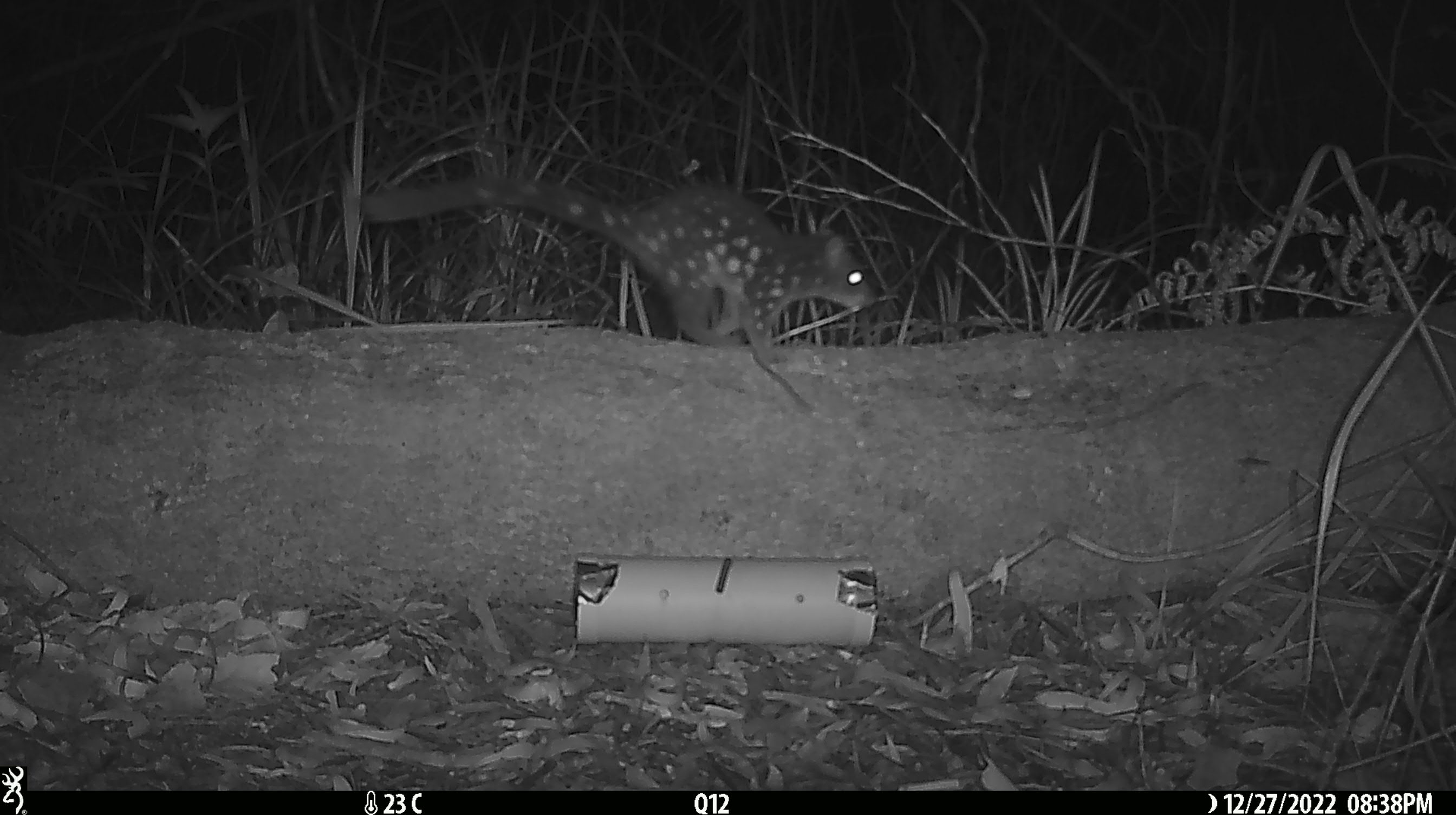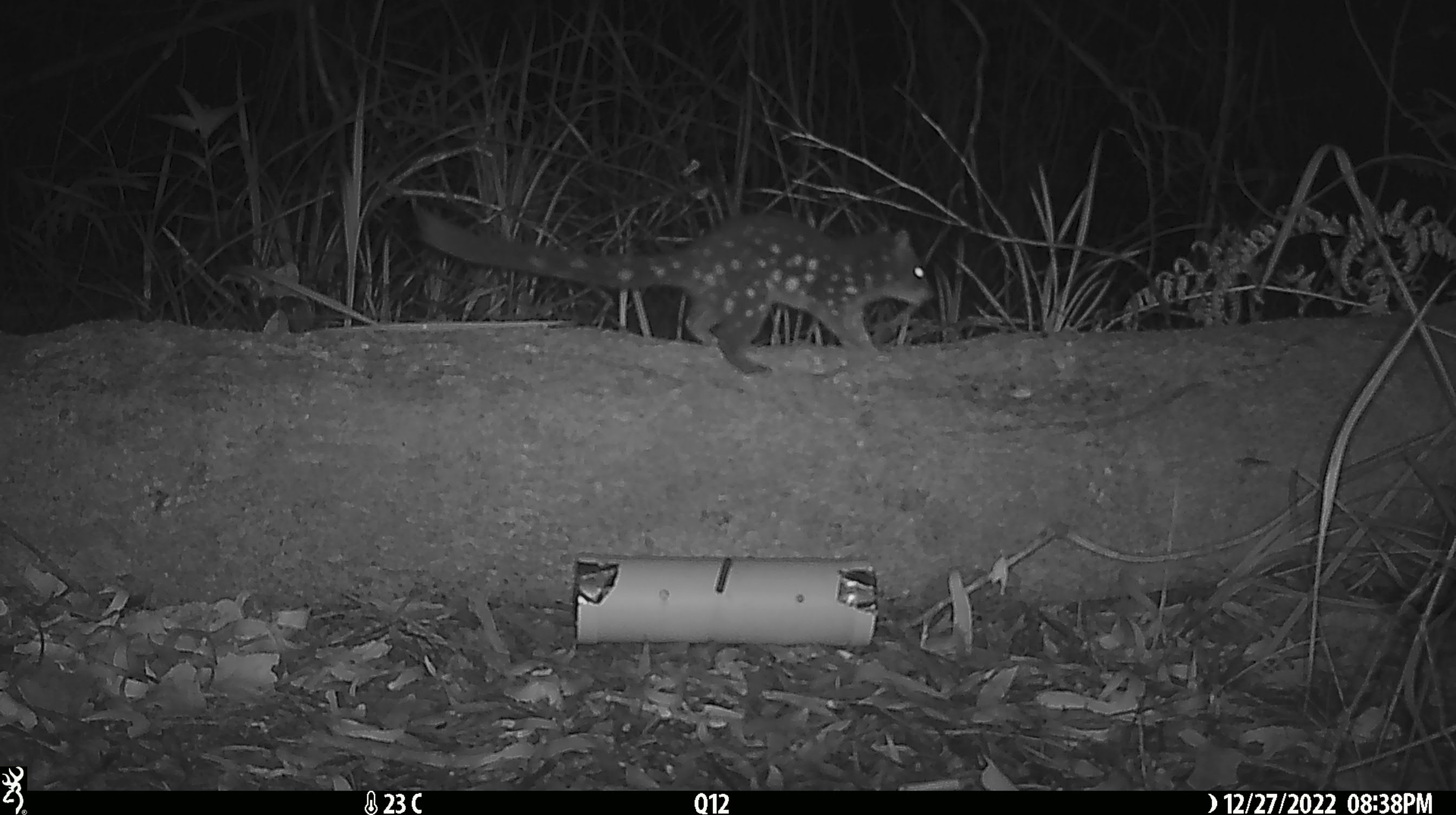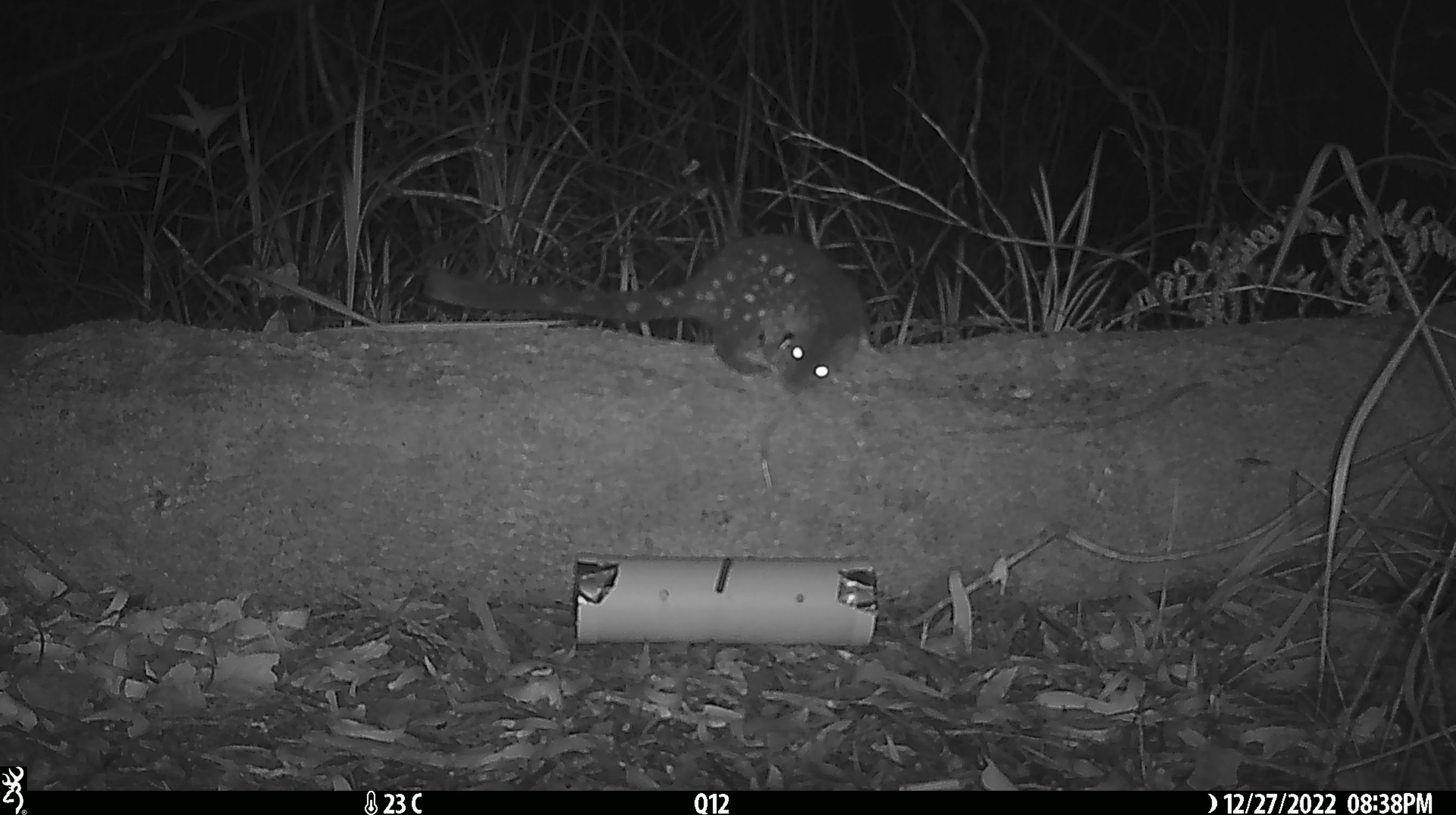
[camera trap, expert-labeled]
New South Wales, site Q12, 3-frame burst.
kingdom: Animalia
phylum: Chordata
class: Mammalia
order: Dasyuromorphia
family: Dasyuridae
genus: Dasyurus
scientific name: Dasyurus maculatus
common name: spotted-tailed quoll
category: quoll